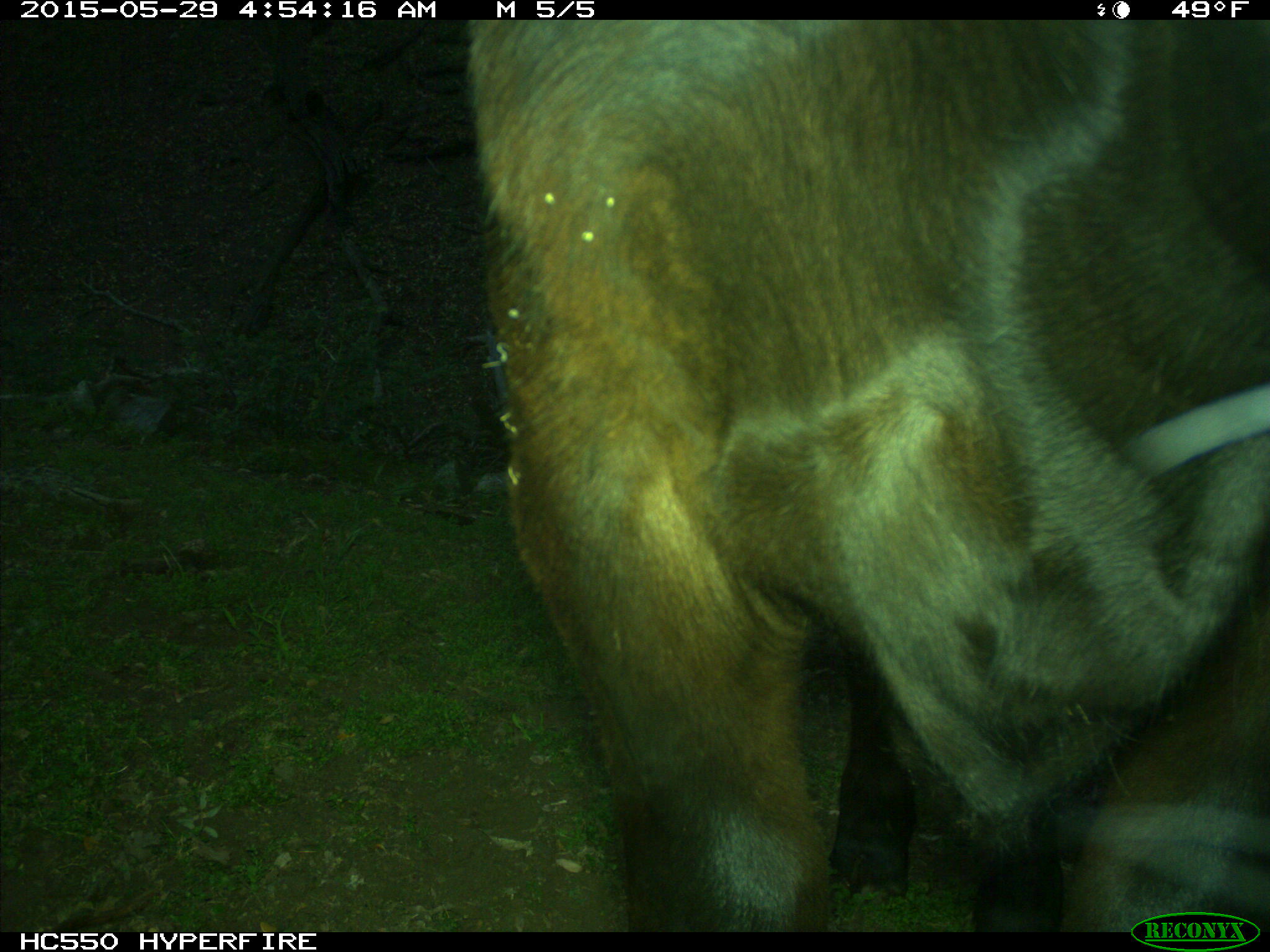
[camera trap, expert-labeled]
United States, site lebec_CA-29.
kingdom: Animalia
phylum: Chordata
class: Mammalia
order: Artiodactyla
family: Bovidae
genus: Bos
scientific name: Bos taurus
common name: domestic cow